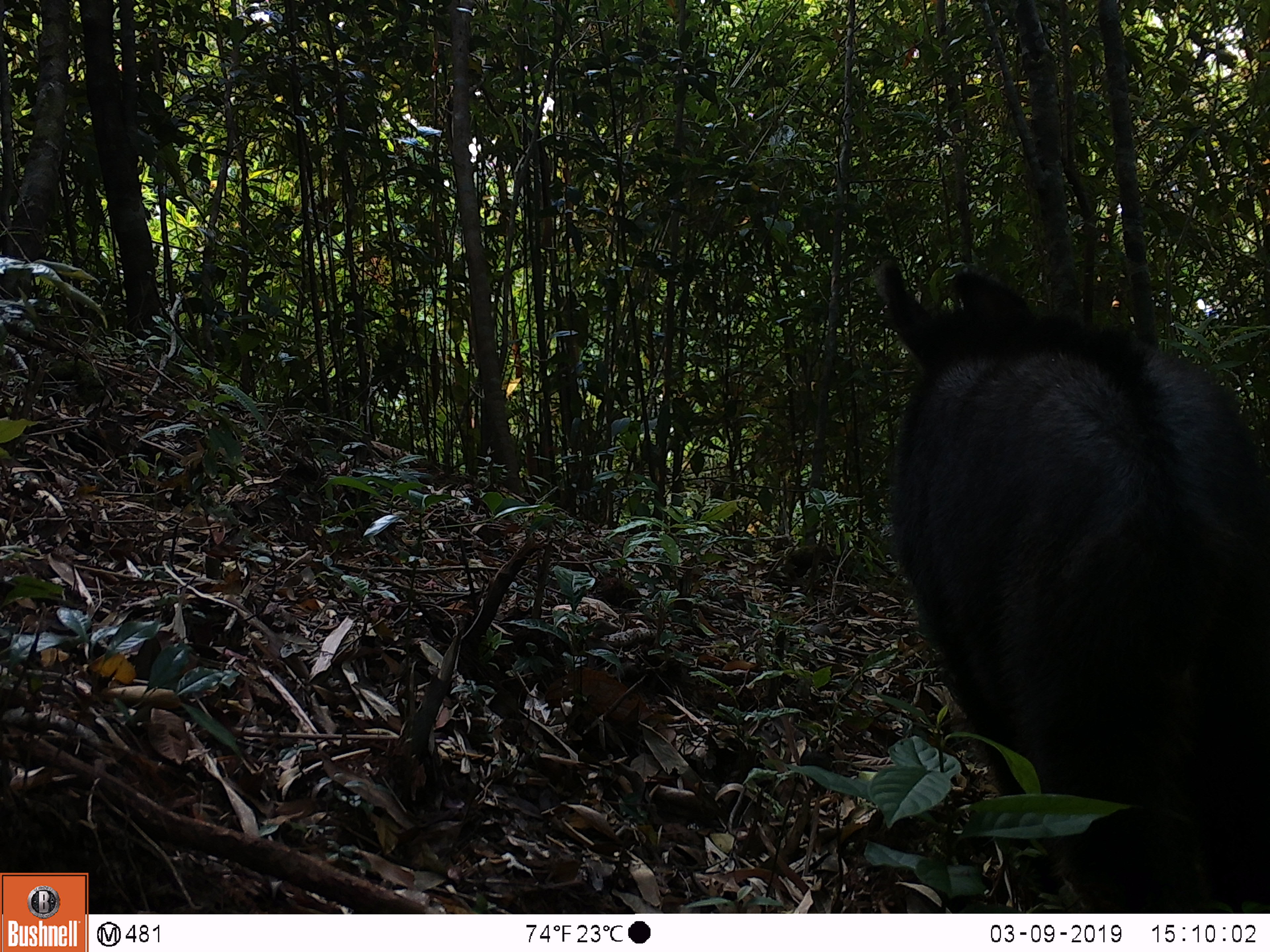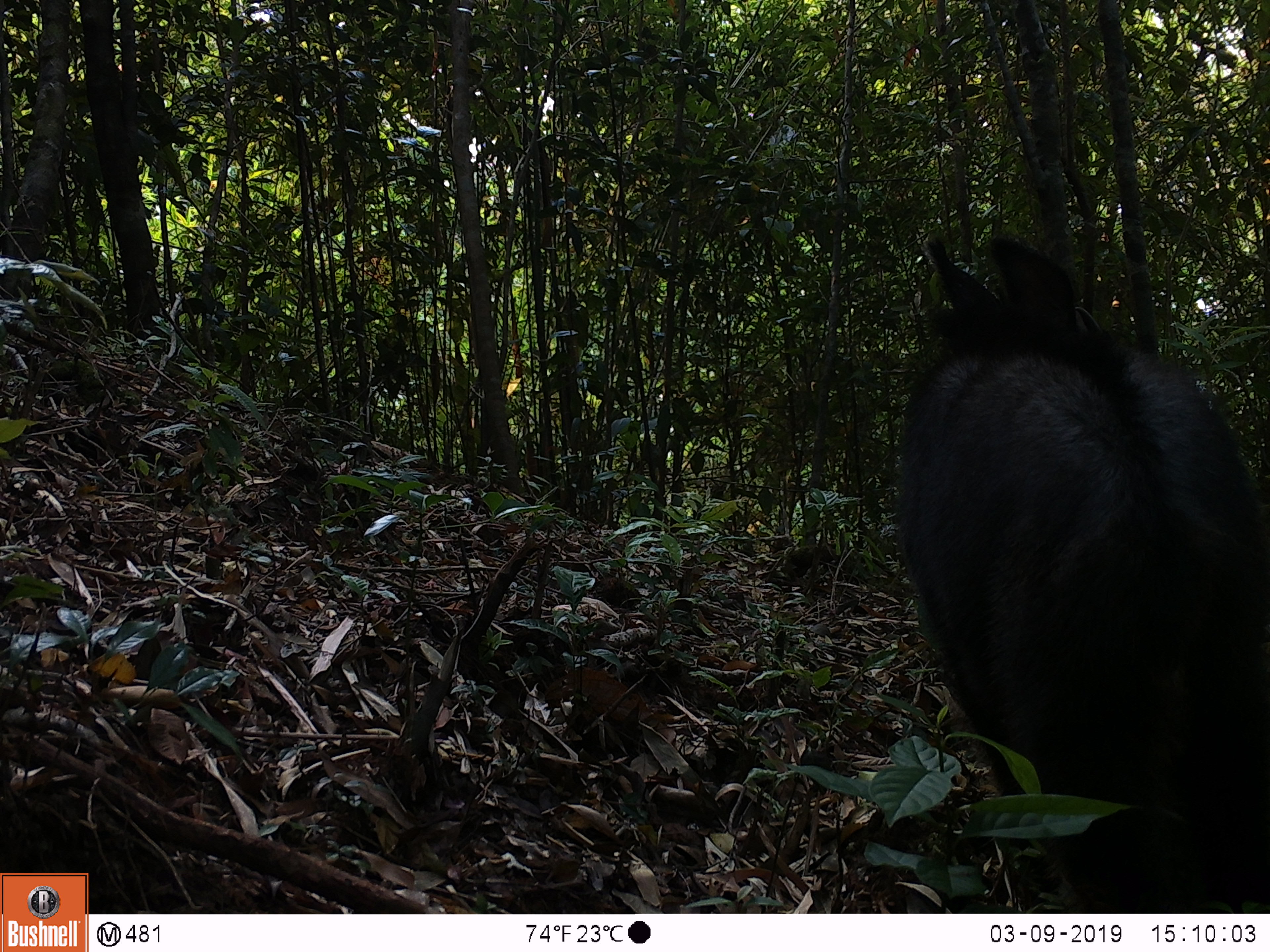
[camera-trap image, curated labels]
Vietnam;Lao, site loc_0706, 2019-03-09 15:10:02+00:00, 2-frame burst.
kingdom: Animalia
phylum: Chordata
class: Mammalia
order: Artiodactyla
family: Bovidae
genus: Capricornis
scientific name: Capricornis sumatraensis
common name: chinese serow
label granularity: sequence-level